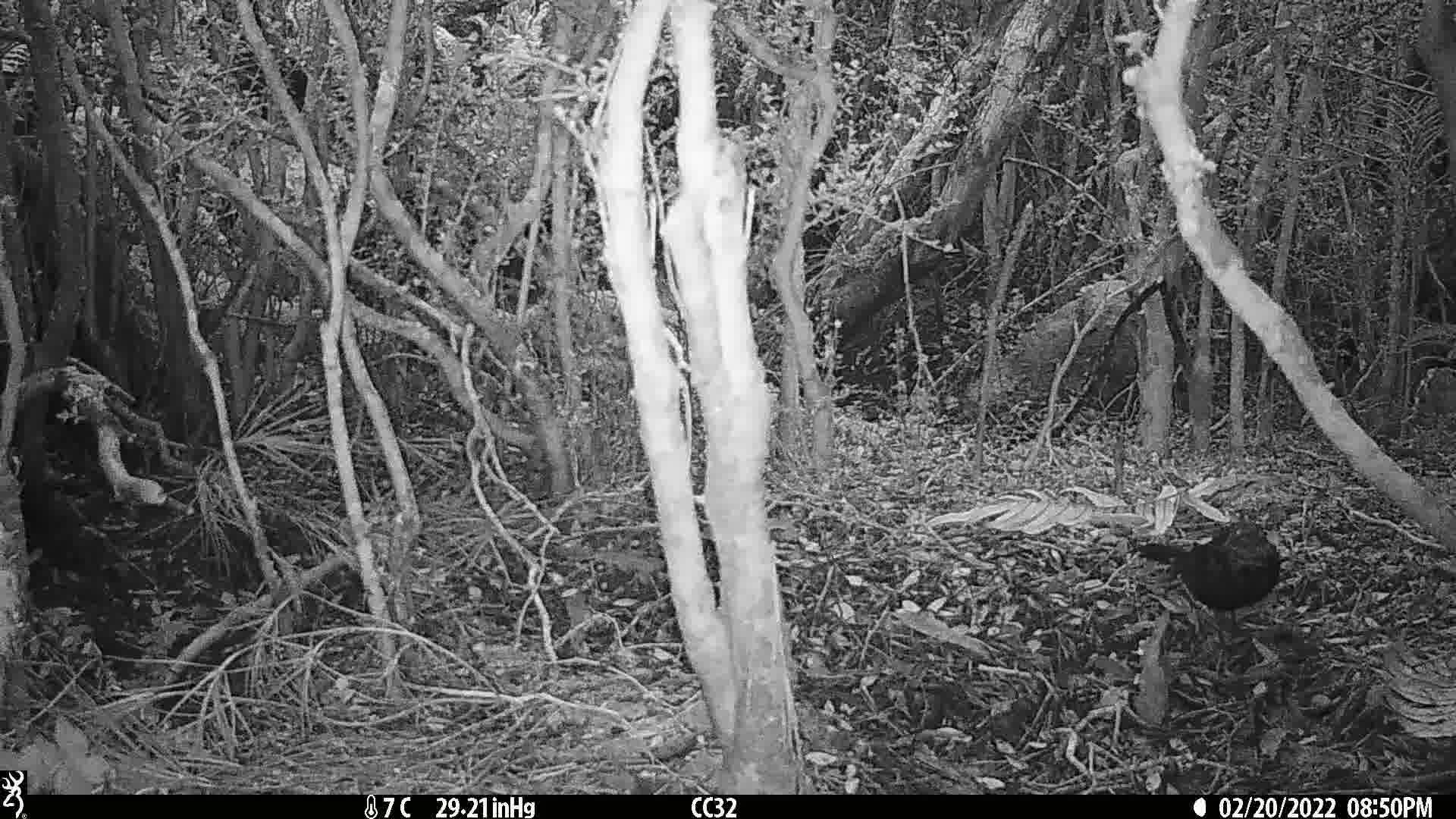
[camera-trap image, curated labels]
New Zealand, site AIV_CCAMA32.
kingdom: Animalia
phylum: Chordata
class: Aves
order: Passeriformes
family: Turdidae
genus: Turdus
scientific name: Turdus merula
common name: eurasian blackbird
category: blackbird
Blackbird (eurasian blackbird) (Turdus merula).